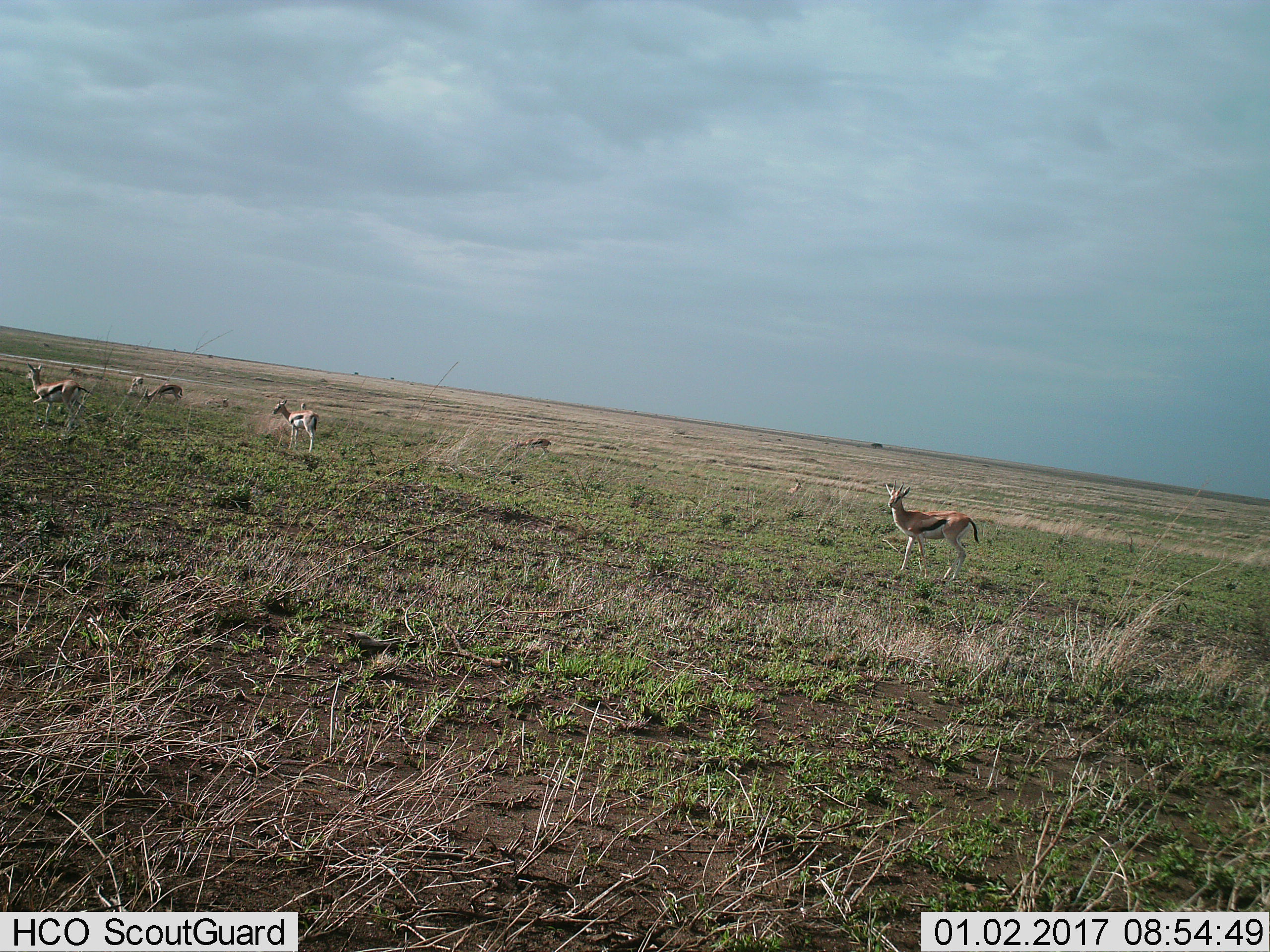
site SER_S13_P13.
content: unidentified animal